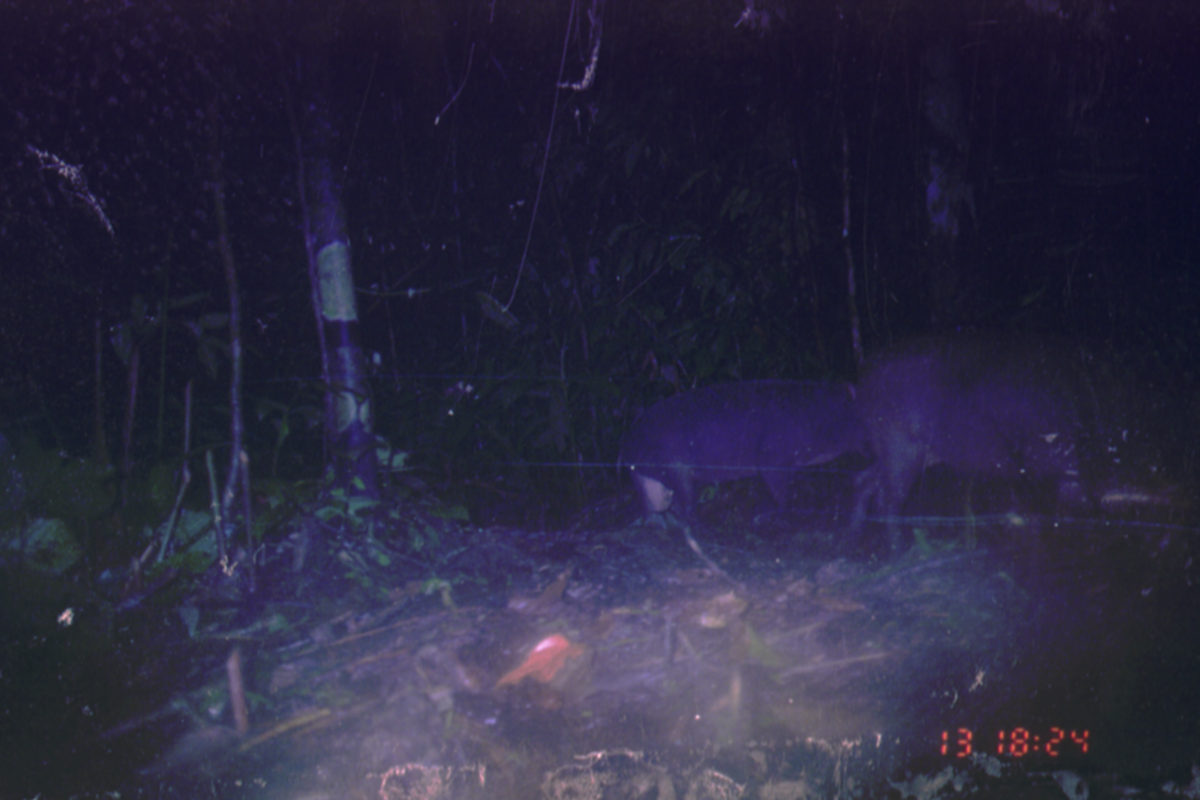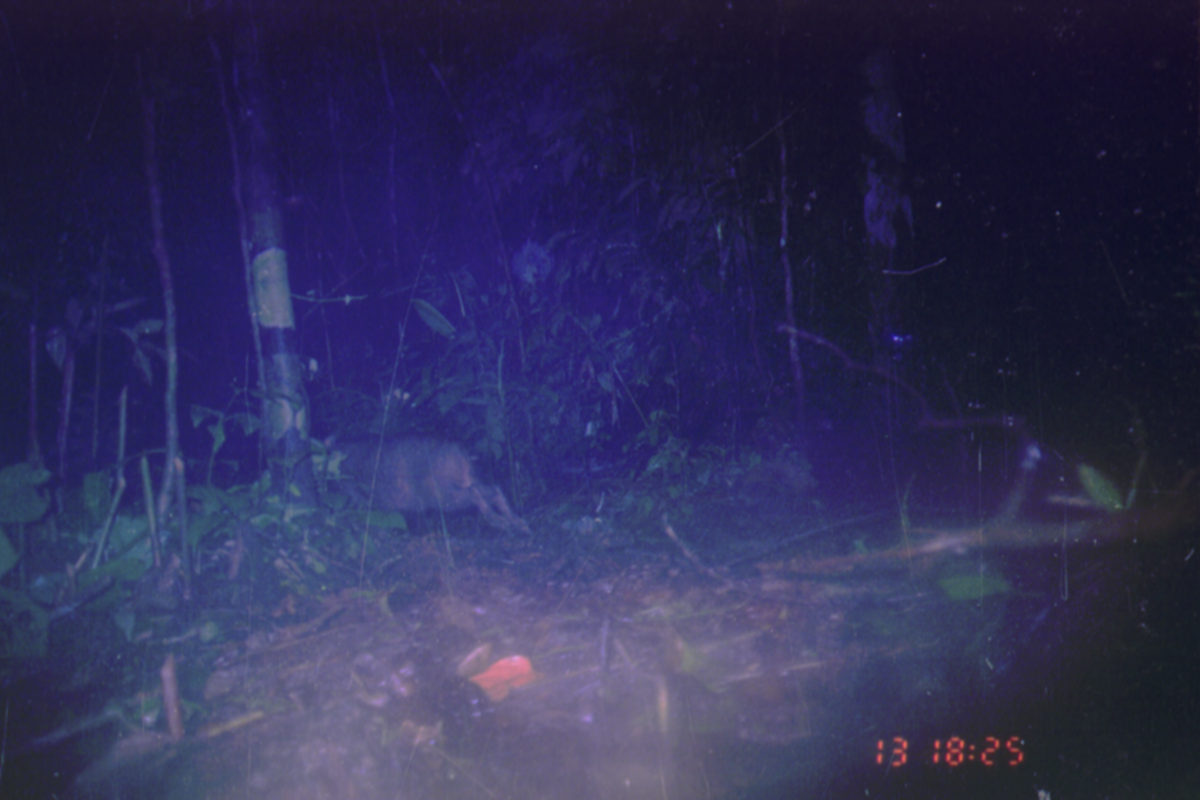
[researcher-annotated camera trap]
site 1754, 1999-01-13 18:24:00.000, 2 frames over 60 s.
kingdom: Animalia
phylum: Chordata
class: Mammalia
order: Artiodactyla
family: Suidae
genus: Sus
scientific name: Sus scrofa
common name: wild boar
Sus scrofa (wild boar), count 2.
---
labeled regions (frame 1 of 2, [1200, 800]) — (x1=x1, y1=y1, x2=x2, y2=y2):
sus scrofa: (x1=833, y1=329, x2=1176, y2=561); (x1=612, y1=373, x2=870, y2=563)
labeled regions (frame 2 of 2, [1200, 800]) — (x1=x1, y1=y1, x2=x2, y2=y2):
sus scrofa: (x1=318, y1=429, x2=533, y2=540)